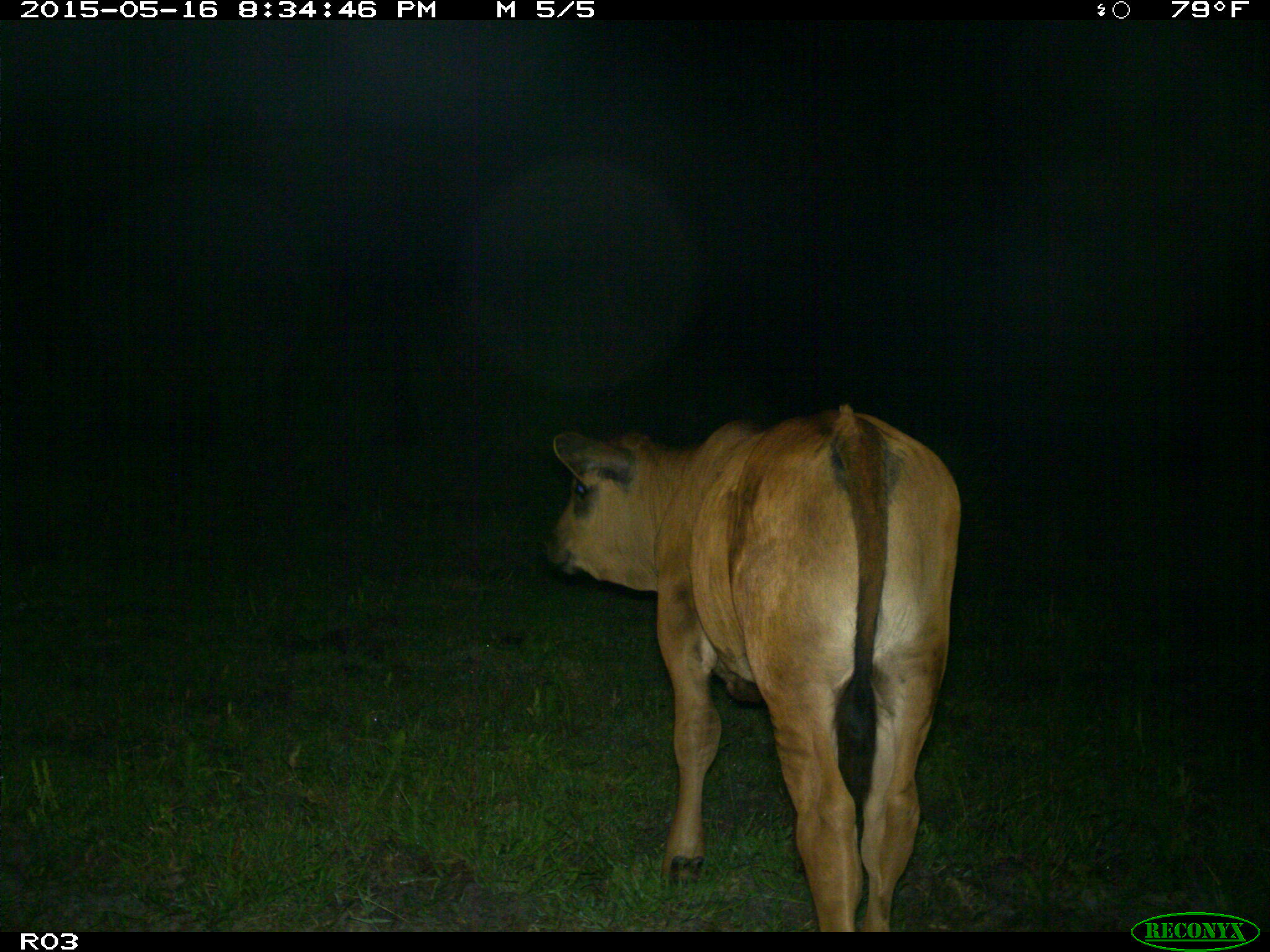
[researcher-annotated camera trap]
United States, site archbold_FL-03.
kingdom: Animalia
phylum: Chordata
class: Mammalia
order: Artiodactyla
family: Bovidae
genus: Bos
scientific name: Bos taurus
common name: domestic cow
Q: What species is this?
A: Bos taurus (domestic cow).